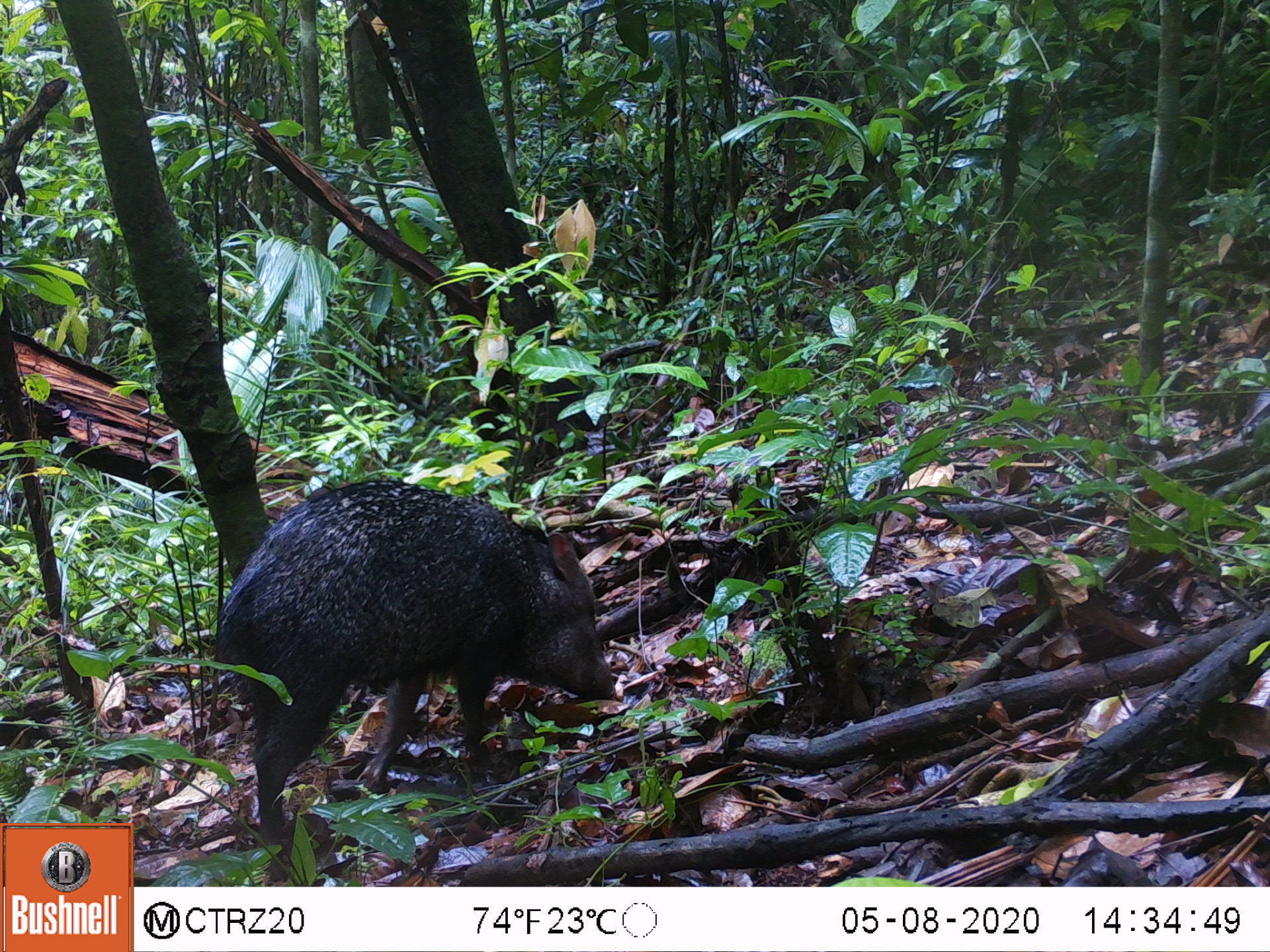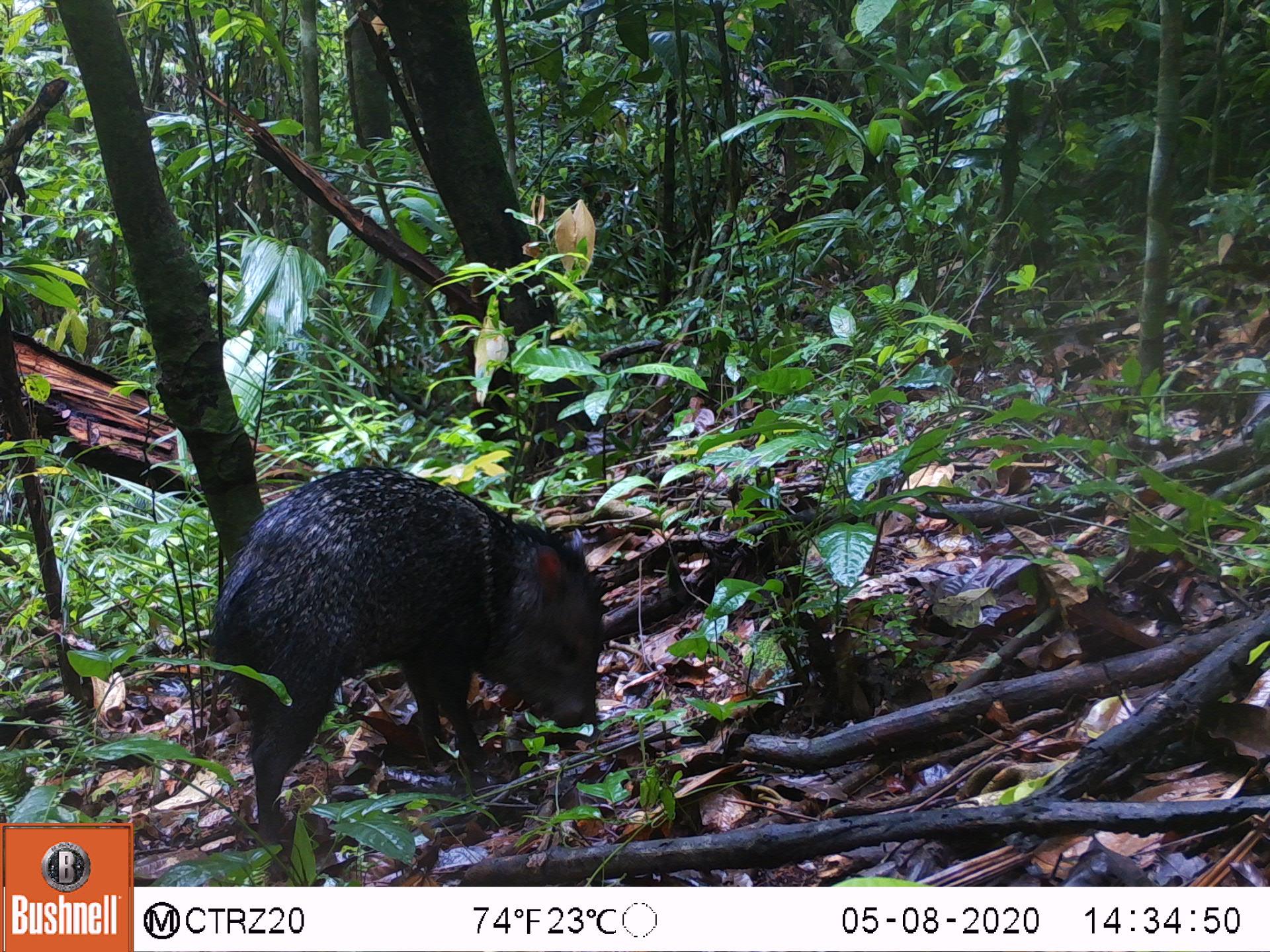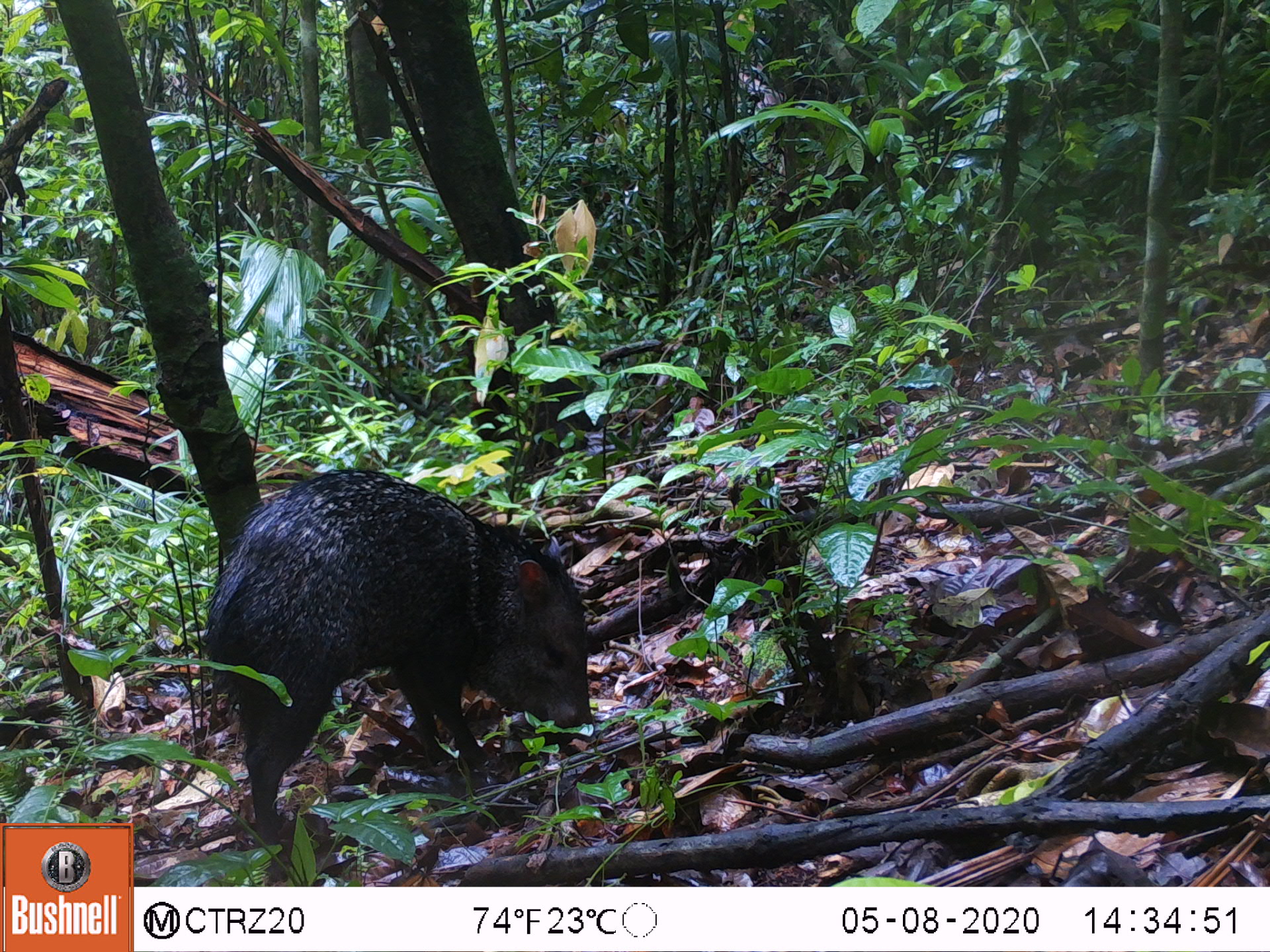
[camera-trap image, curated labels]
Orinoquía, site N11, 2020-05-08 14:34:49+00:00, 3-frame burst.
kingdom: Animalia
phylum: Chordata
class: Mammalia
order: Artiodactyla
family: Tayassuidae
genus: Pecari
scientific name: Pecari tajacu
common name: collared peccary